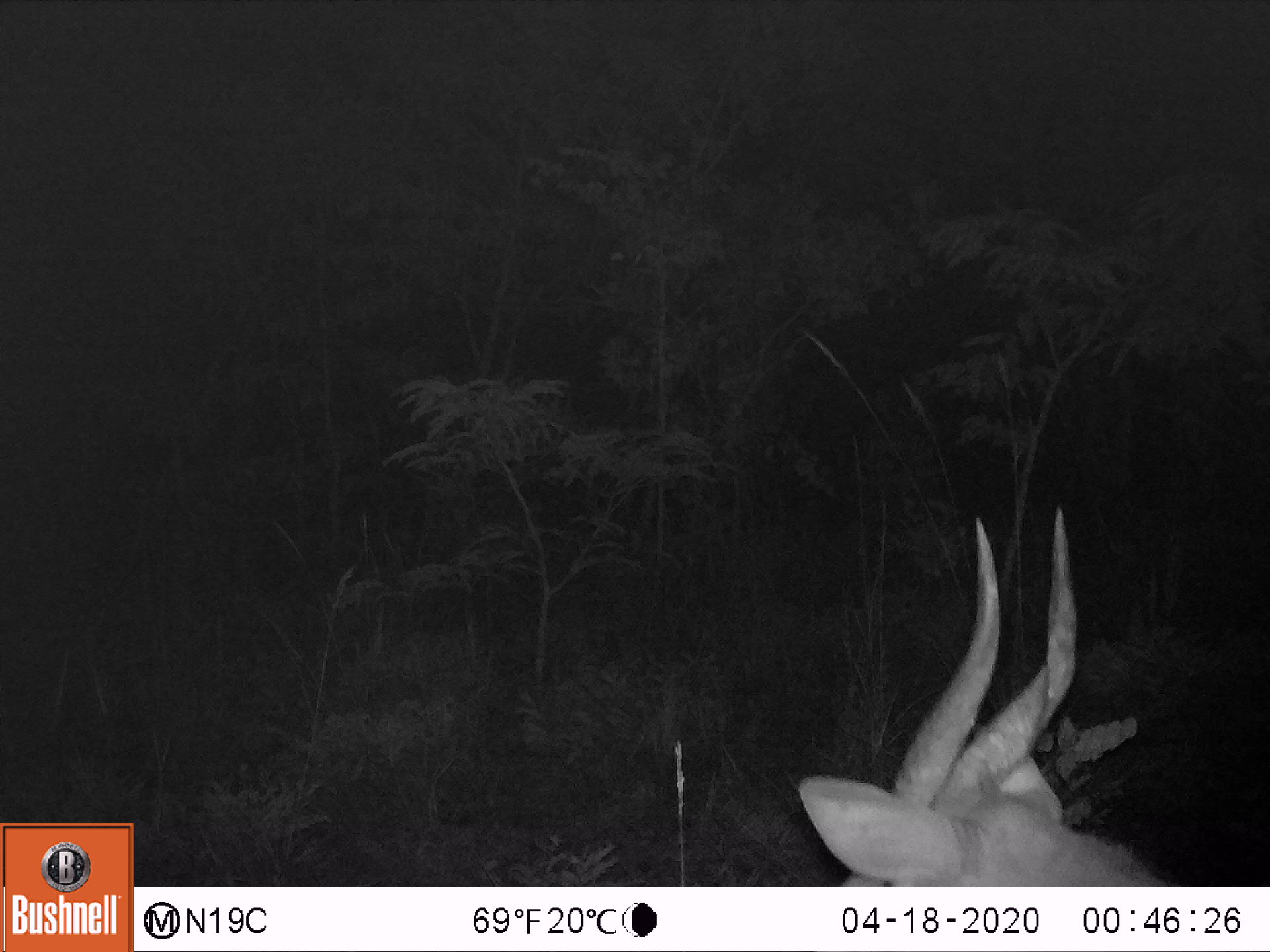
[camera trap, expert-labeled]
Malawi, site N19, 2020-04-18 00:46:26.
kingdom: Animalia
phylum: Chordata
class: Mammalia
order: Artiodactyla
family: Bovidae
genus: Tragelaphus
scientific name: Tragelaphus sylvaticus sylvaticus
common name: cape bushbuck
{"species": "cape bushbuck (Tragelaphus sylvaticus sylvaticus)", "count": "1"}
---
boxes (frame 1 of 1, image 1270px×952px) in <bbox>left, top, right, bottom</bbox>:
cape bushbuck: <bbox>794, 498, 1178, 885</bbox>